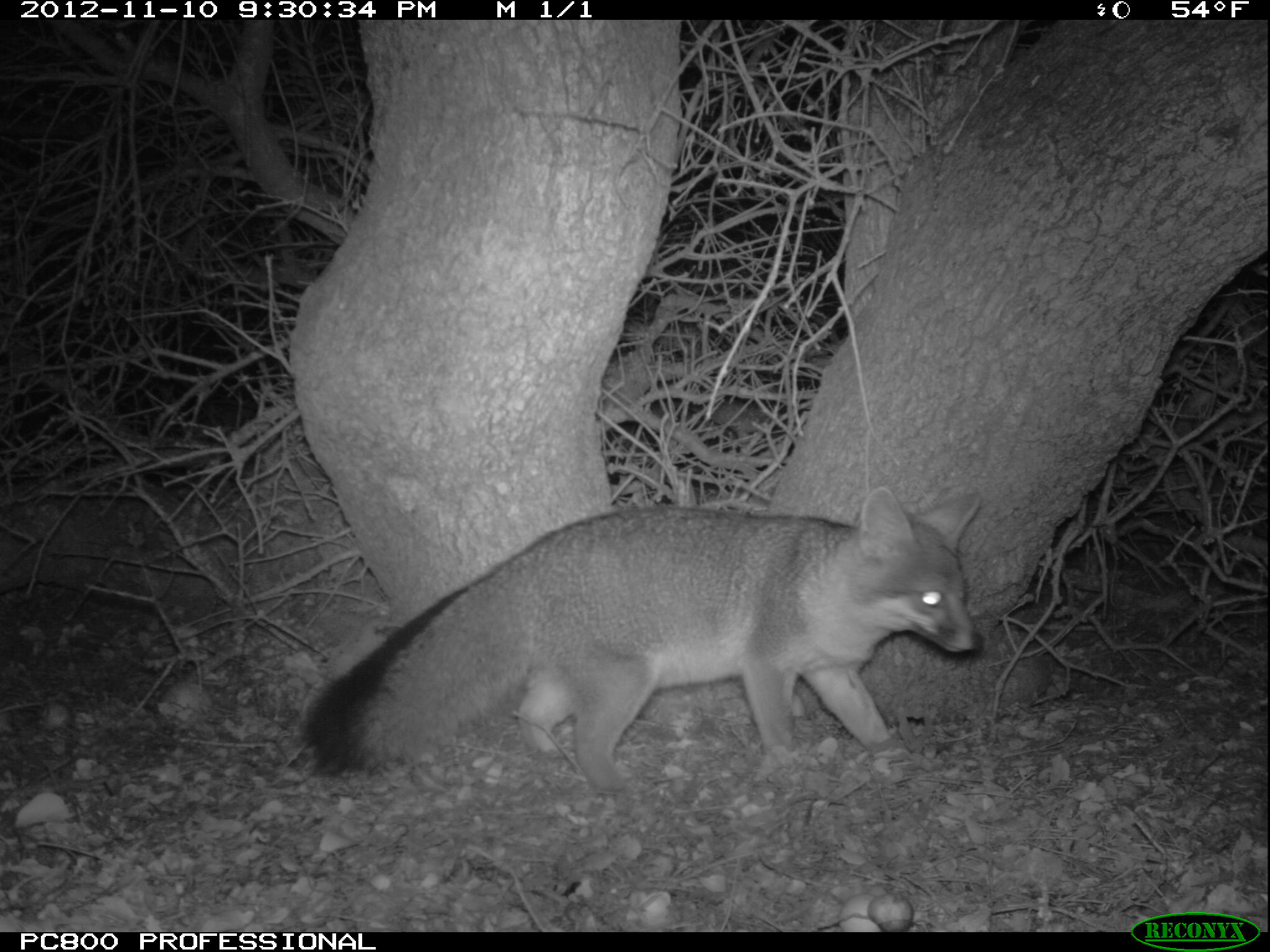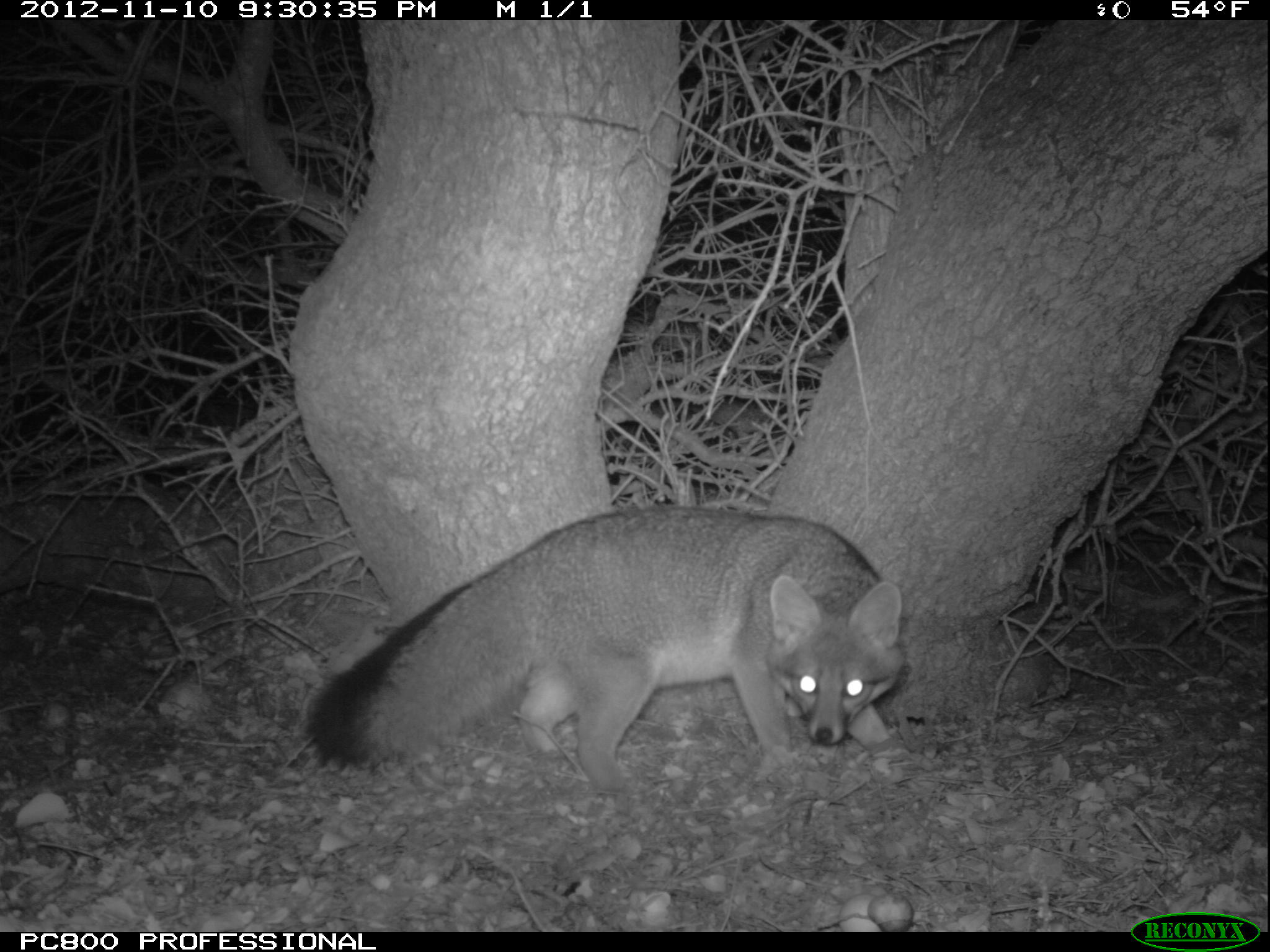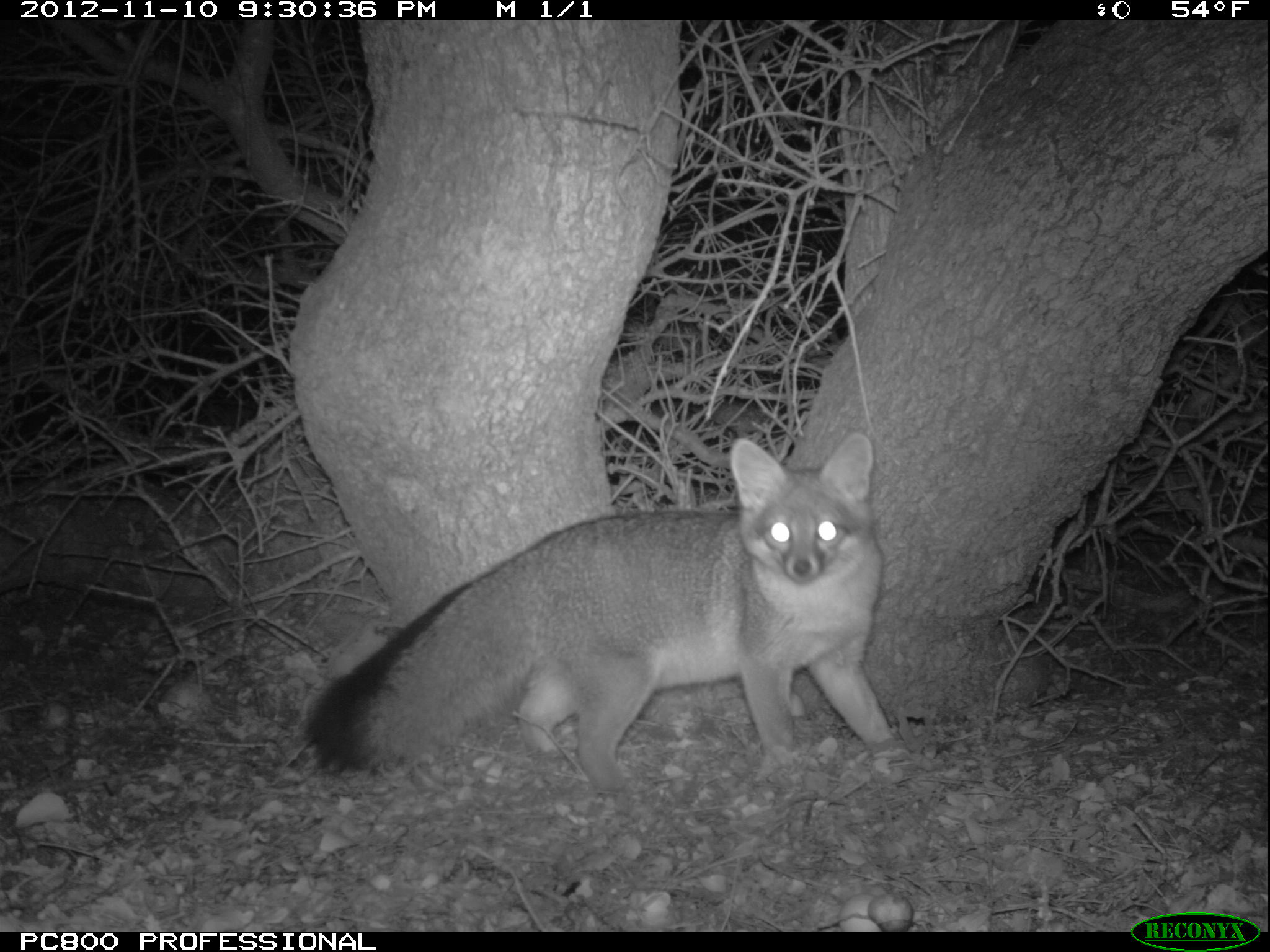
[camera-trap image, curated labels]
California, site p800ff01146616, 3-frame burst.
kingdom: Animalia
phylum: Chordata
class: Mammalia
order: Carnivora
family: Canidae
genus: Urocyon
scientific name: Urocyon littoralis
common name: island fox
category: fox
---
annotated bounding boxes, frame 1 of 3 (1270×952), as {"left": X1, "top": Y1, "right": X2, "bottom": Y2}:
fox: {"left": 302, "top": 485, "right": 982, "bottom": 815}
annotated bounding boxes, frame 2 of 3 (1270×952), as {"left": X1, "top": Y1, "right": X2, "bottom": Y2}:
fox: {"left": 305, "top": 505, "right": 903, "bottom": 801}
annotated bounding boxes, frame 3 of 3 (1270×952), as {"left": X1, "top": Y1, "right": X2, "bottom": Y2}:
fox: {"left": 300, "top": 431, "right": 898, "bottom": 790}